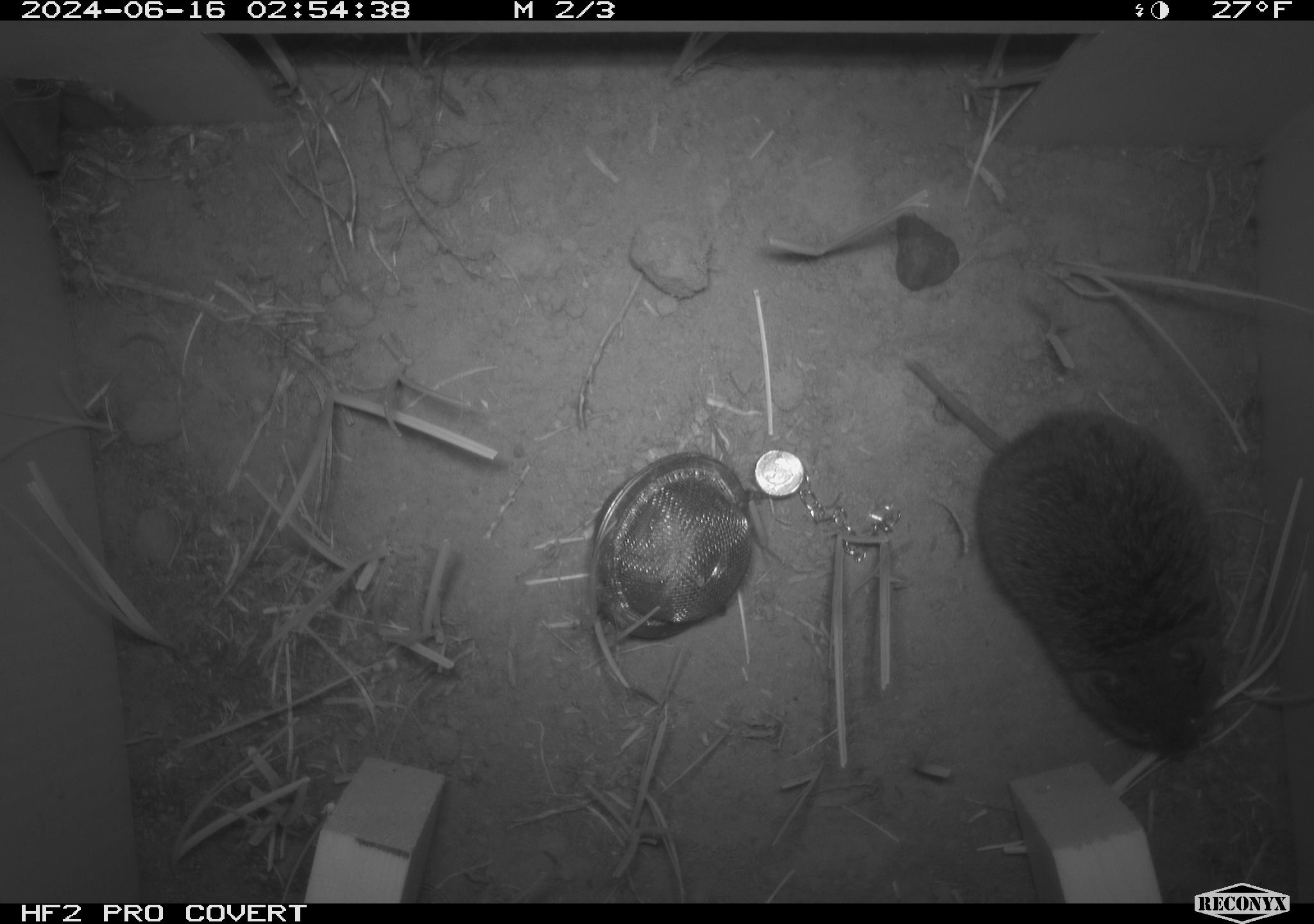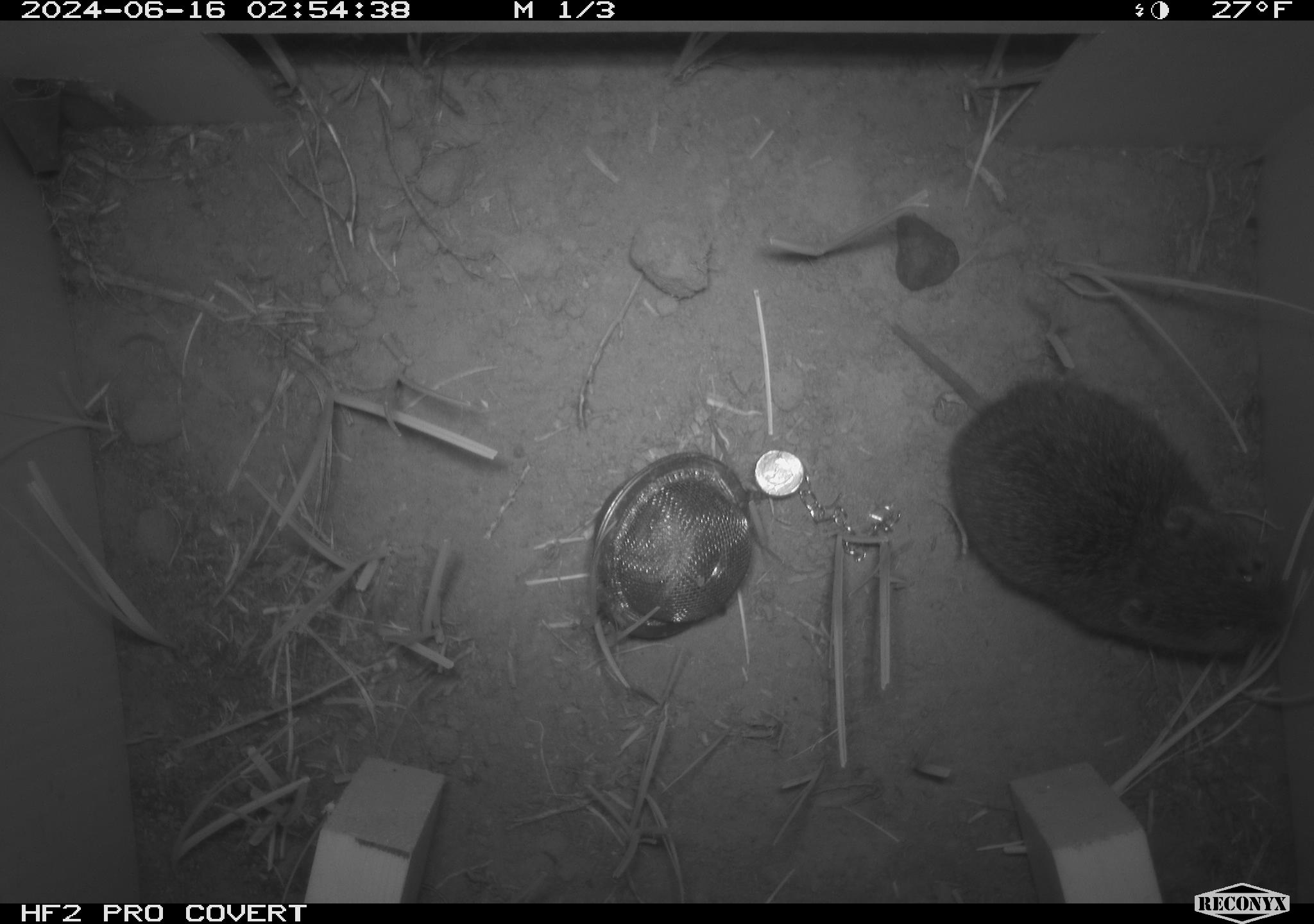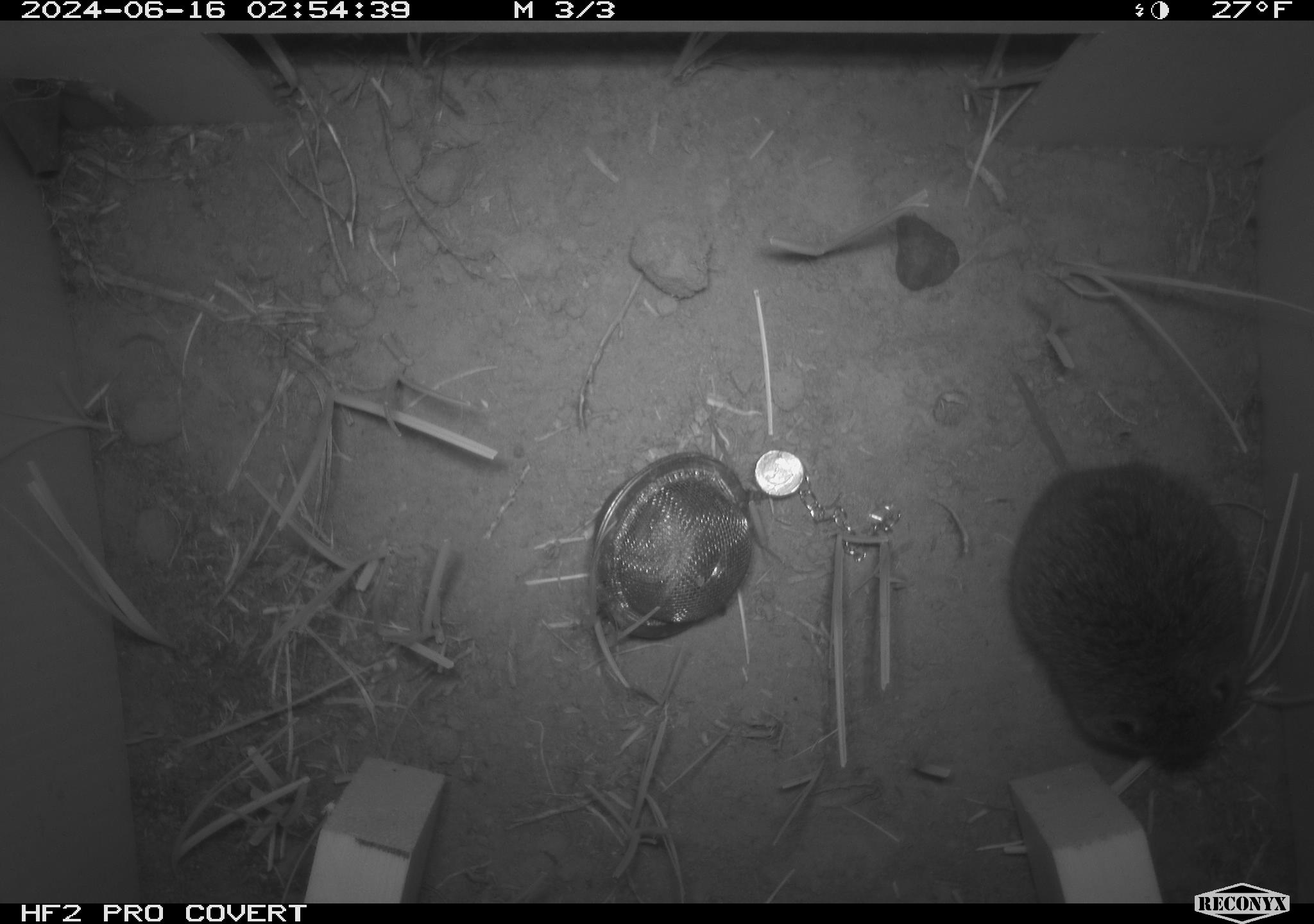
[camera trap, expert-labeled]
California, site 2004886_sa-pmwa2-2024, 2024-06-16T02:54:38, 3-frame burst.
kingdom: Animalia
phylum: Chordata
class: Mammalia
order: Rodentia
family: Cricetidae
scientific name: Arvicolinae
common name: voles, lemmings, and muskrats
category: arvicolinae subfamily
Arvicolinae subfamily (voles, lemmings, and muskrats) (Arvicolinae).